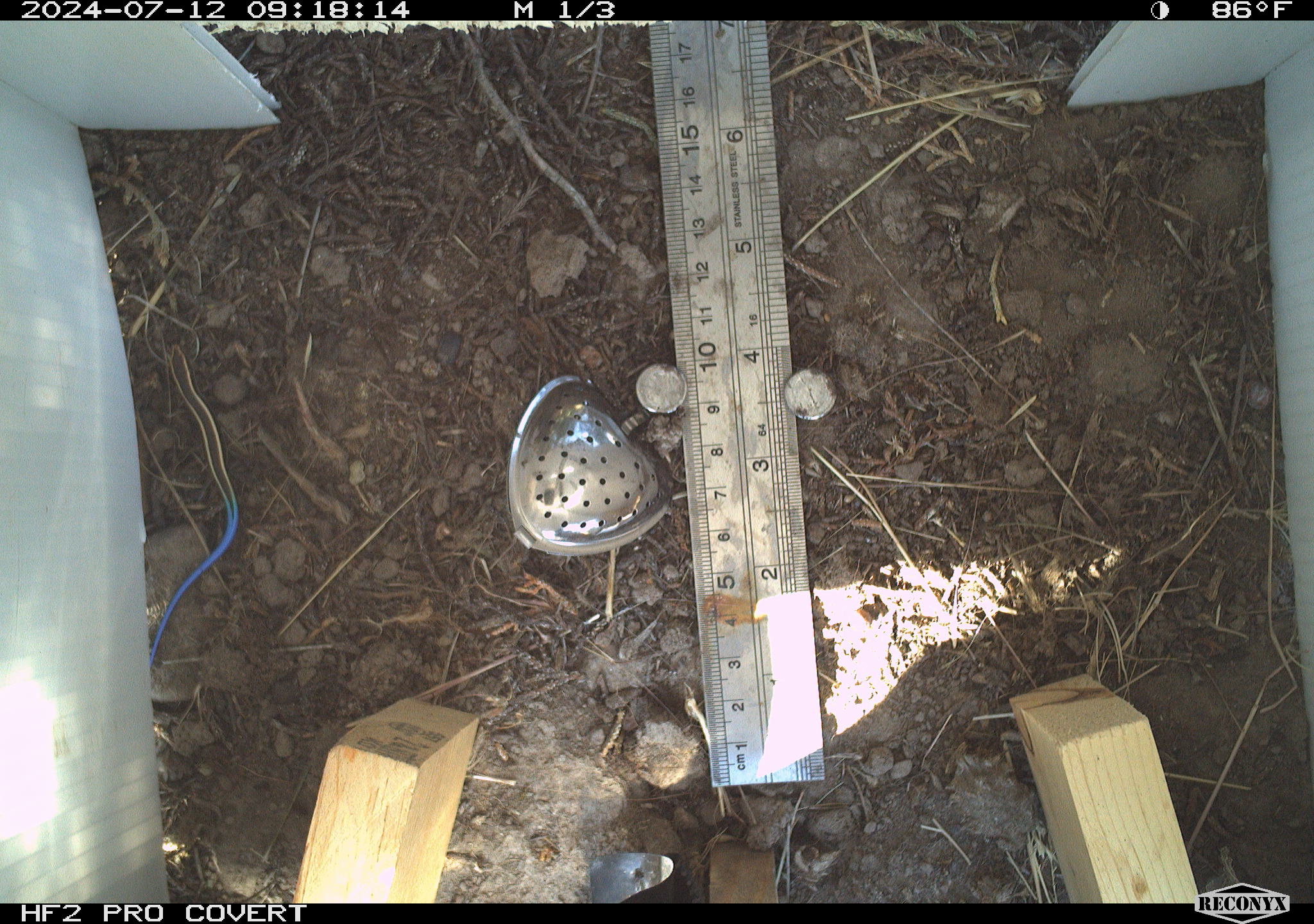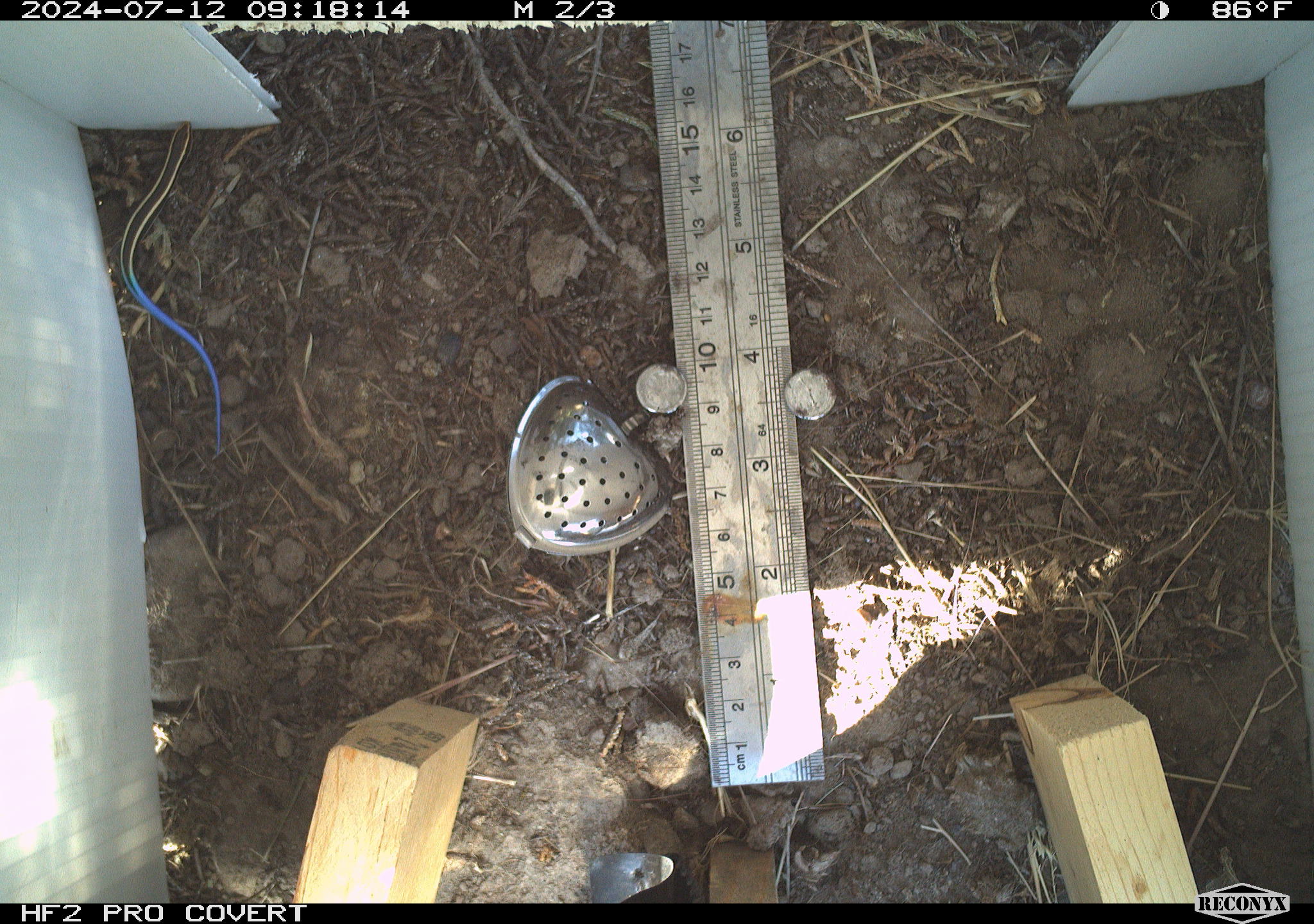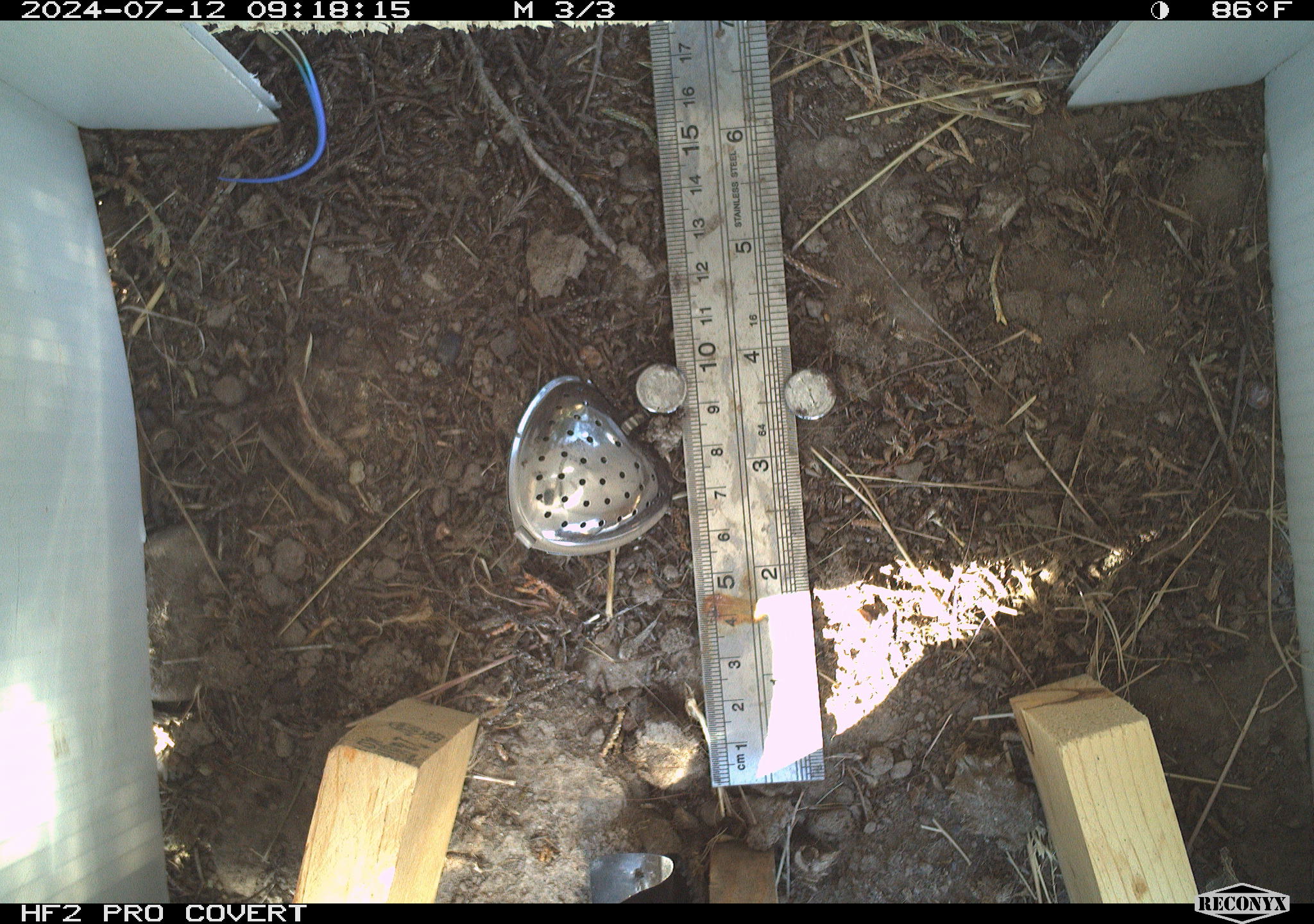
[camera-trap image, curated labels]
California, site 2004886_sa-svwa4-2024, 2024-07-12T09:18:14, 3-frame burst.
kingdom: Animalia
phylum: Chordata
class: Reptilia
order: Squamata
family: Scincidae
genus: Plestiodon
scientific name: Plestiodon skiltonianus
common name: western skink